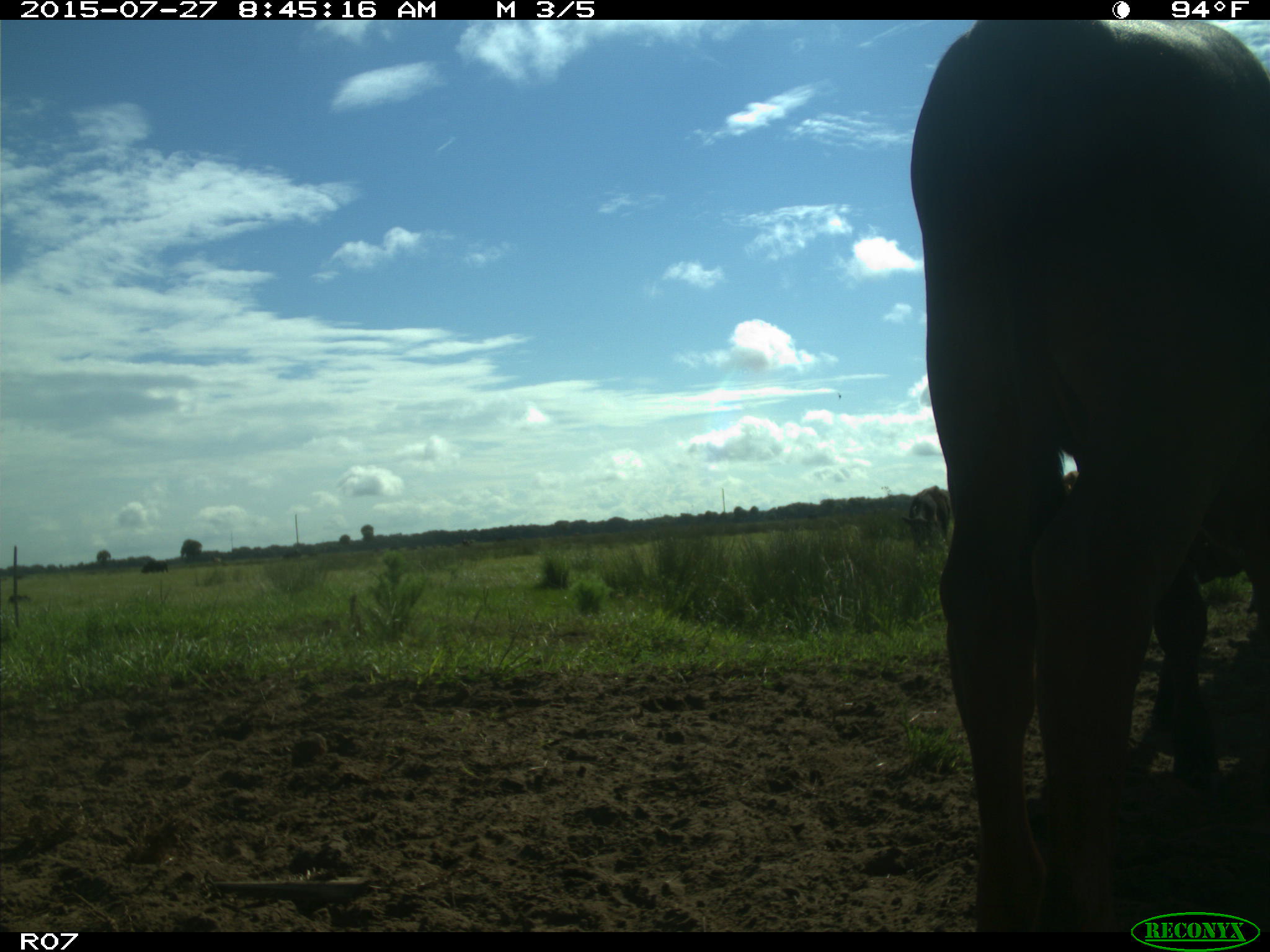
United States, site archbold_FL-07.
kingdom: Animalia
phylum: Chordata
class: Mammalia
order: Artiodactyla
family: Bovidae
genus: Bos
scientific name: Bos taurus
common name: domestic cow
Bos taurus (domestic cow).